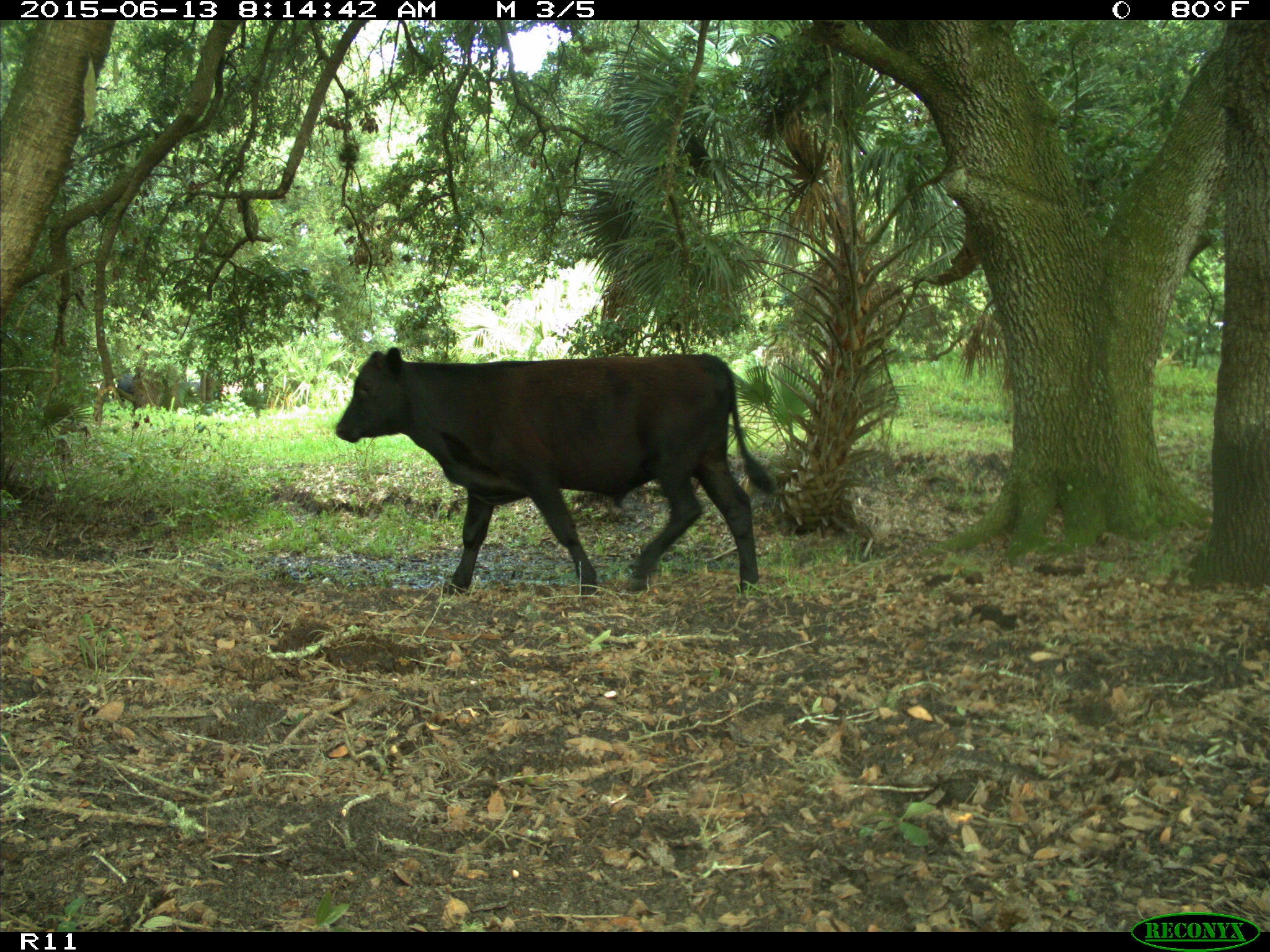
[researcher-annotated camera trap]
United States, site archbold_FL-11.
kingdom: Animalia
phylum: Chordata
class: Mammalia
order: Artiodactyla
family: Bovidae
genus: Bos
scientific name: Bos taurus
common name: domestic cow